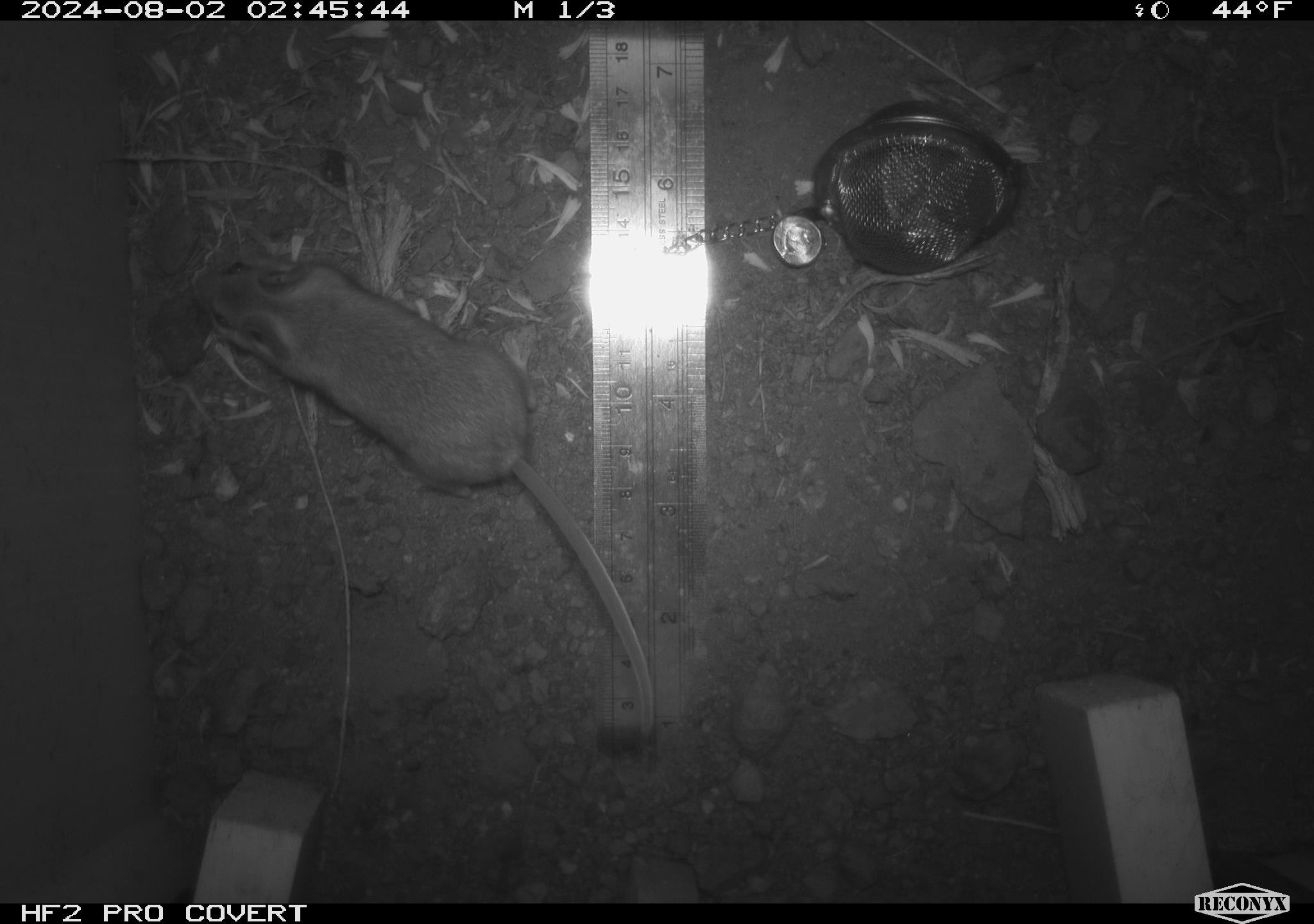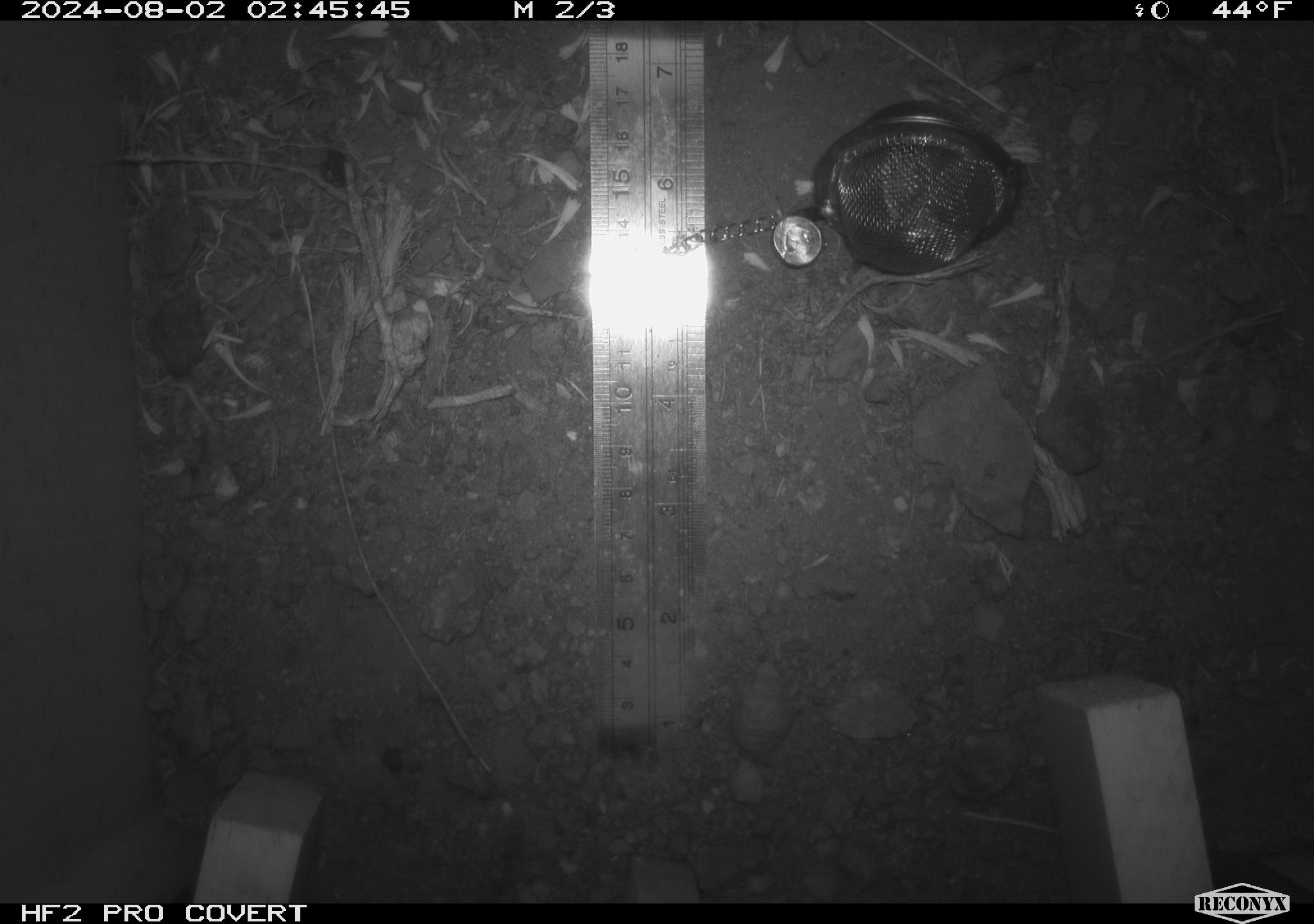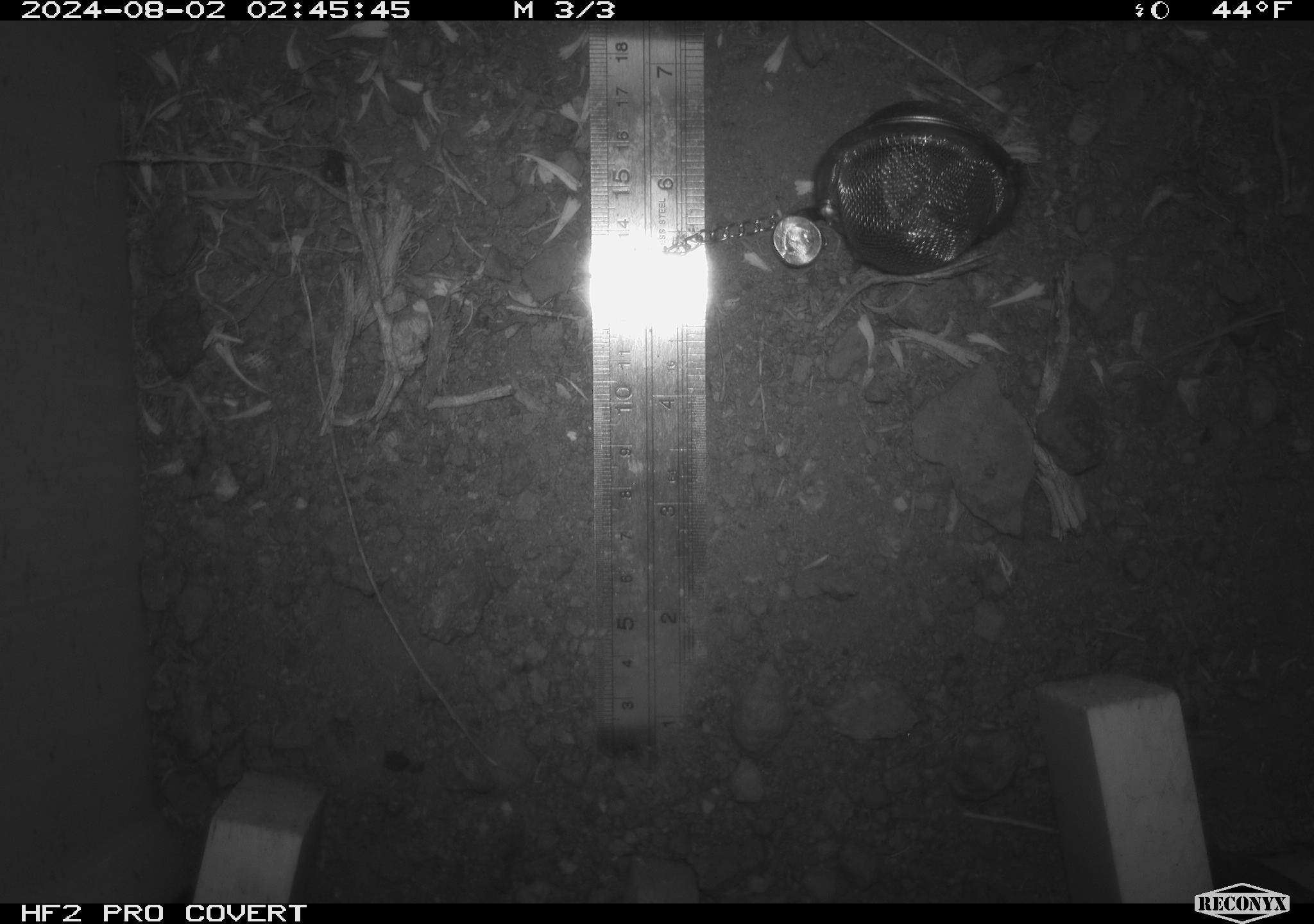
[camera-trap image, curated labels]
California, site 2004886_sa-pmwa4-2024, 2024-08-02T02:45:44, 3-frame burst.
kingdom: Animalia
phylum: Chordata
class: Mammalia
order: Rodentia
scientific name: Rodentia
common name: mouse species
Mouse species (Rodentia).